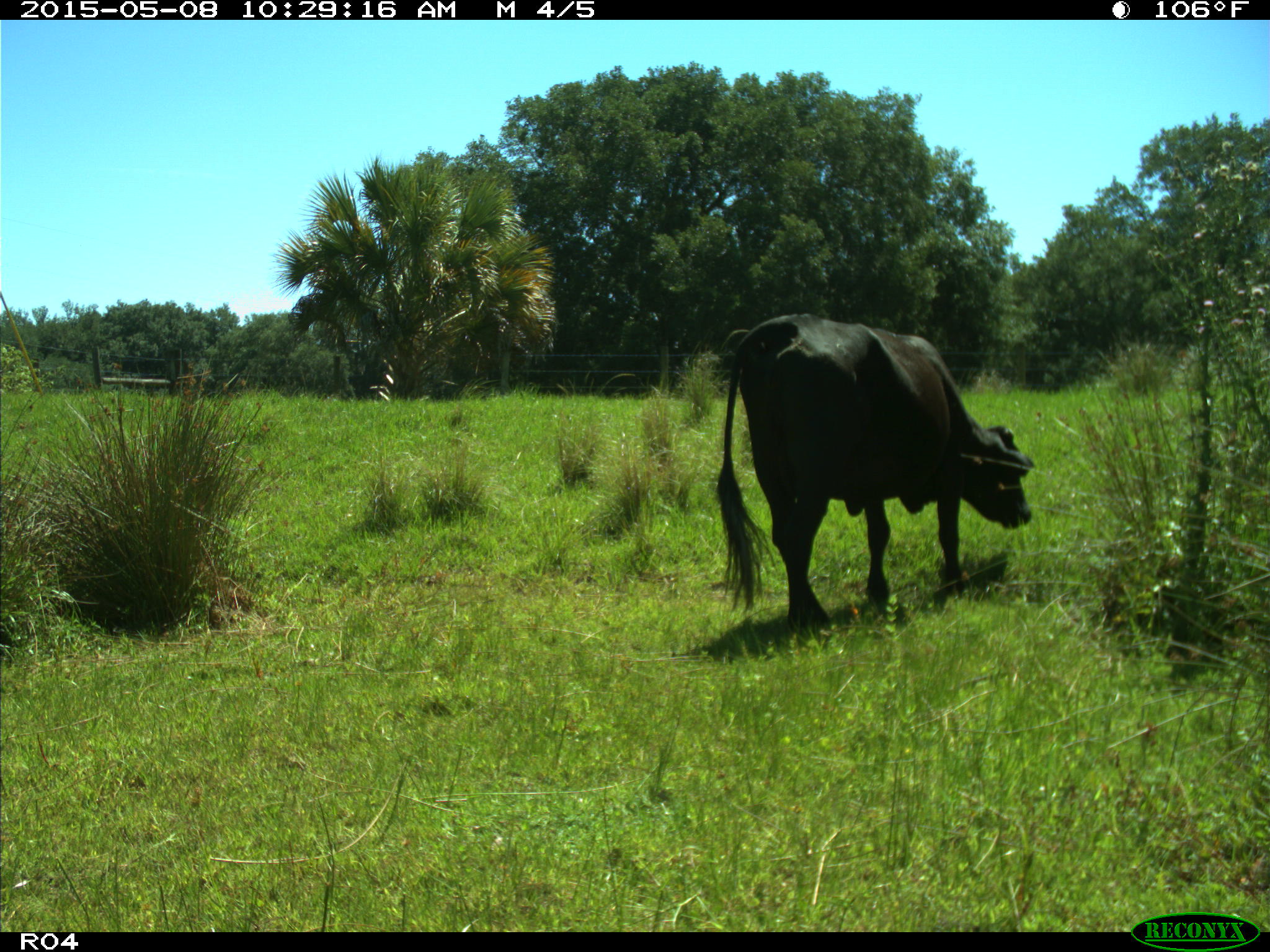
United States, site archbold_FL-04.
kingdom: Animalia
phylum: Chordata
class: Mammalia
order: Artiodactyla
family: Bovidae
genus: Bos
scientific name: Bos taurus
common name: domestic cow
Bos taurus (domestic cow).